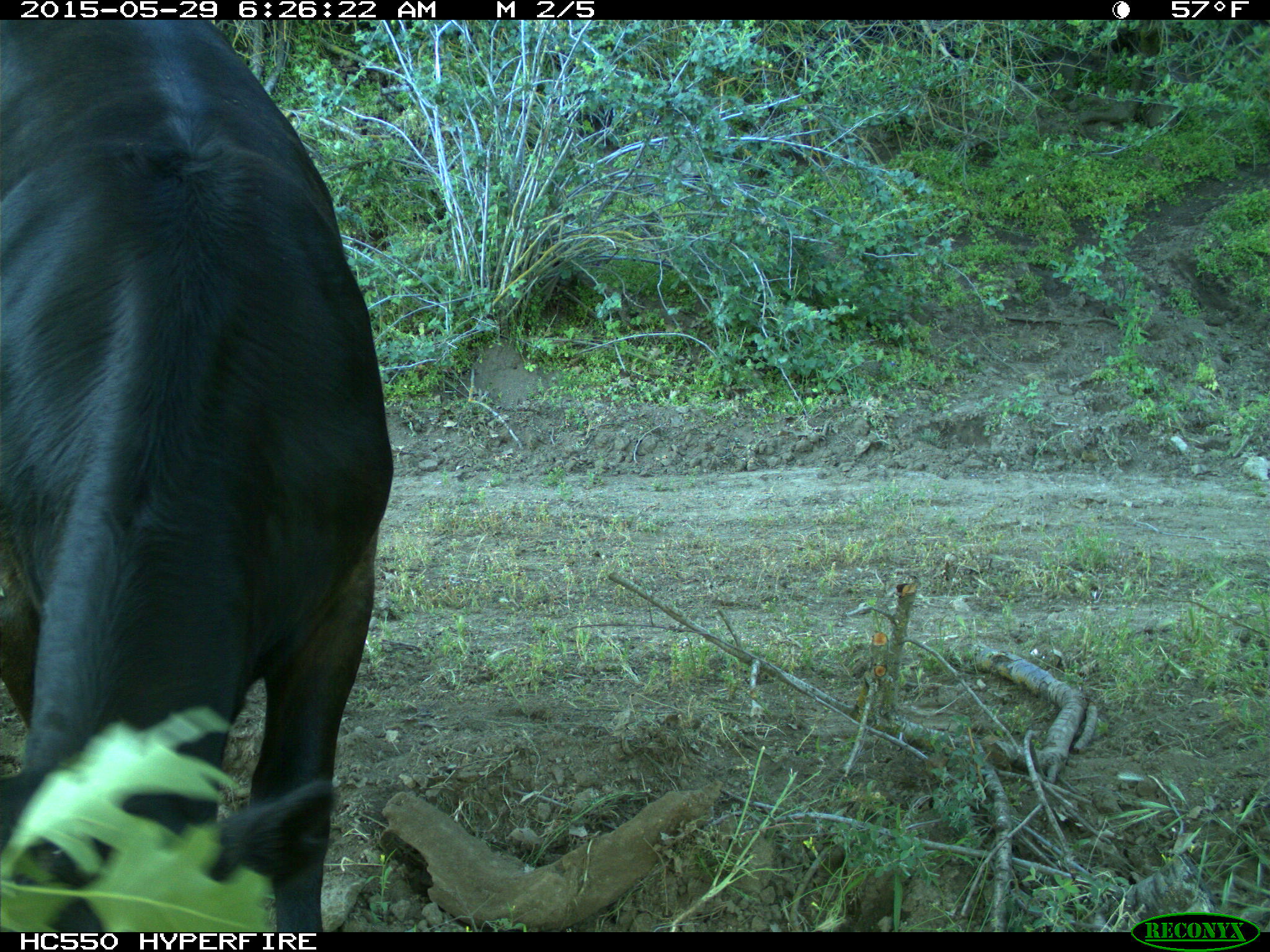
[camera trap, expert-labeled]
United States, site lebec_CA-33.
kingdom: Animalia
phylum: Chordata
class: Mammalia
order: Artiodactyla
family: Bovidae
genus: Bos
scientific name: Bos taurus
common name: domestic cow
Bos taurus (domestic cow).